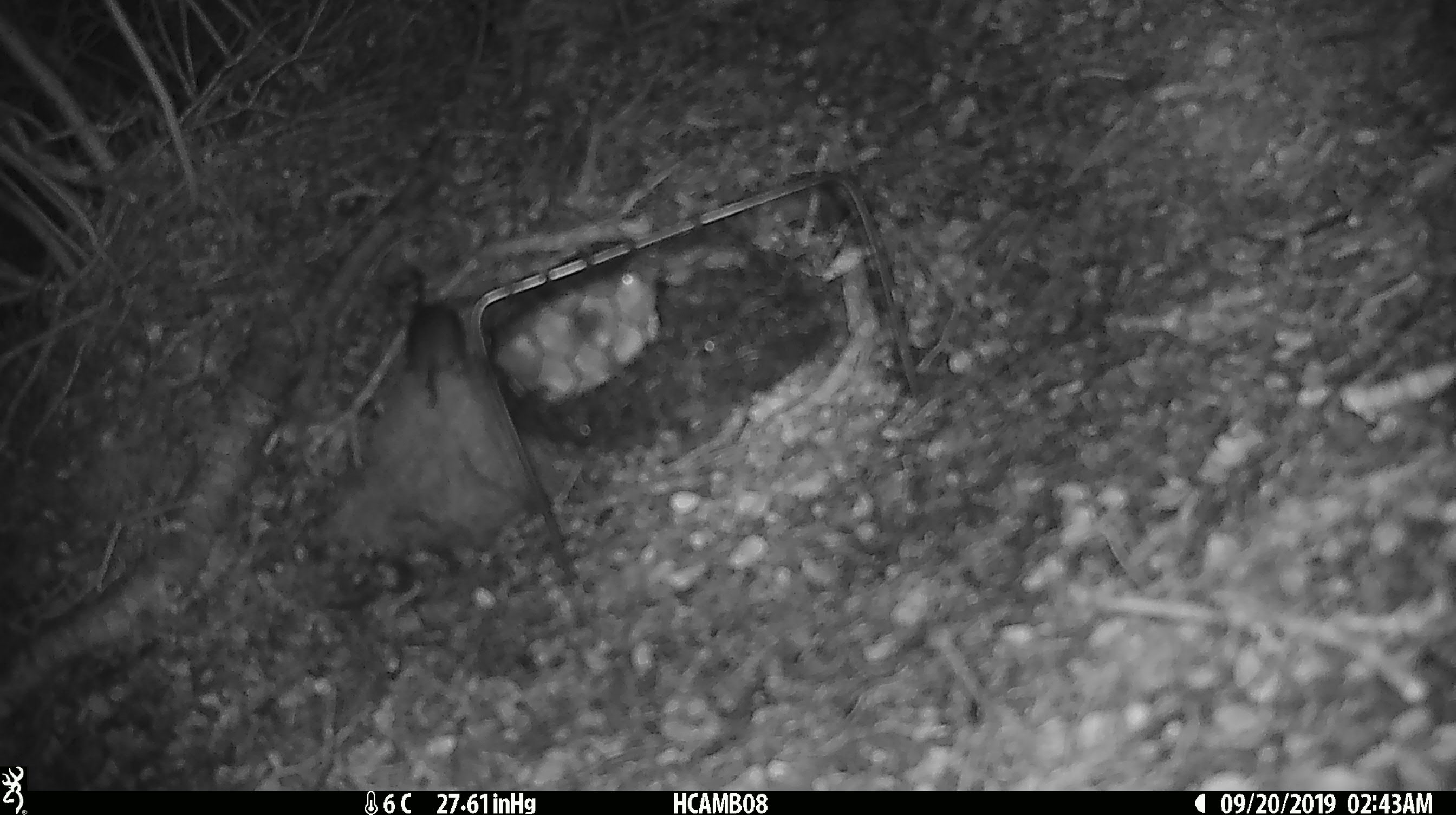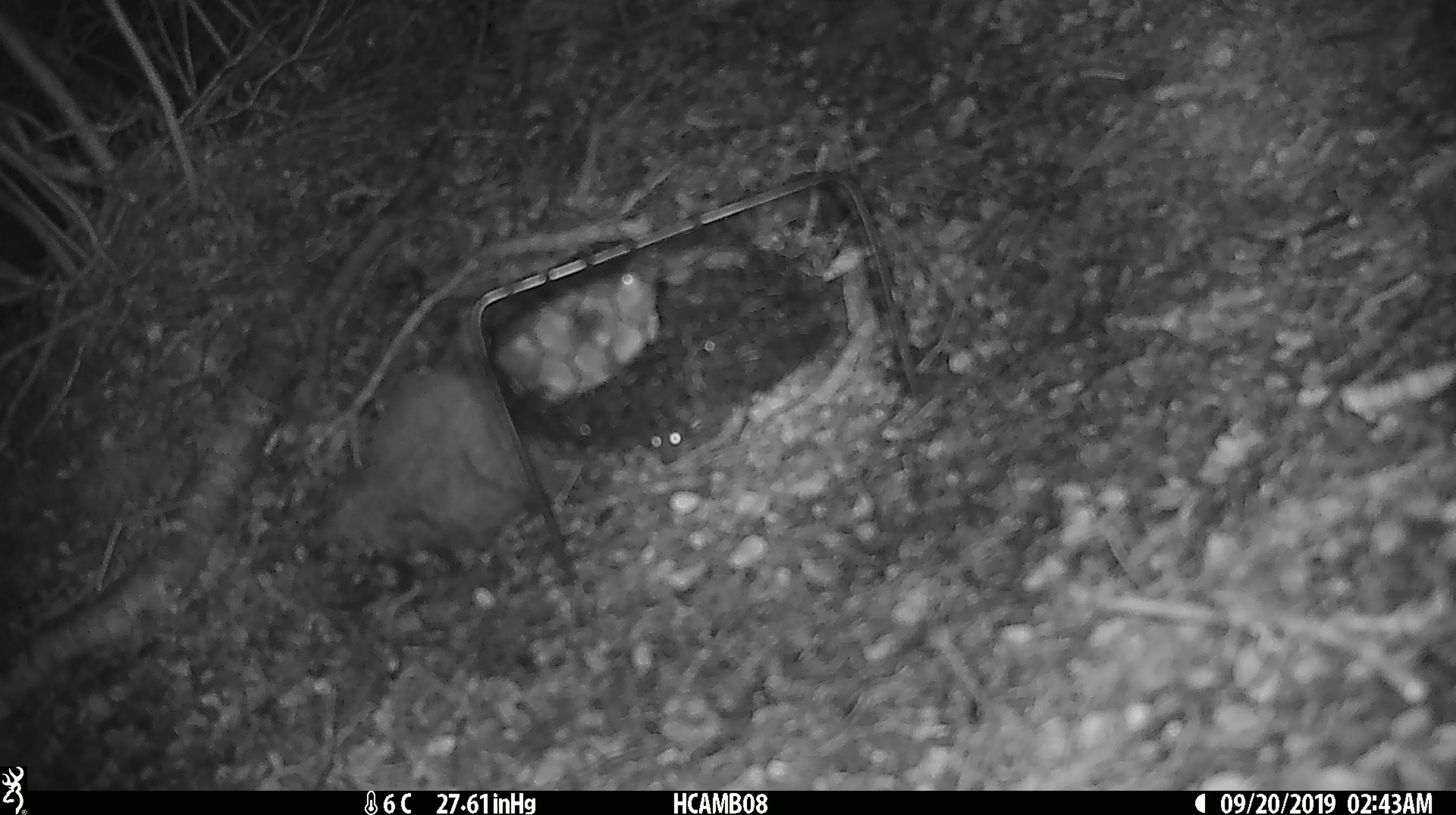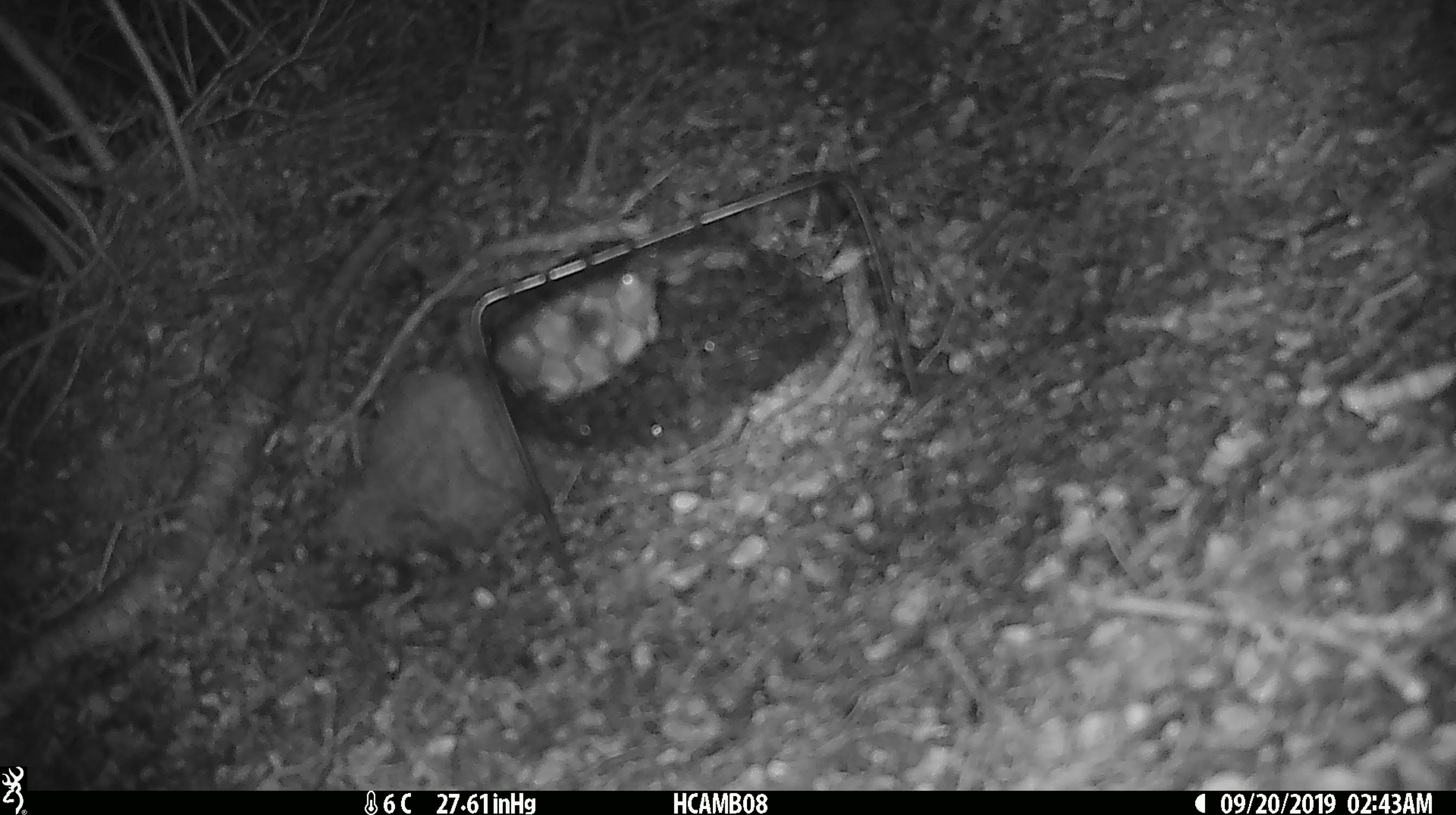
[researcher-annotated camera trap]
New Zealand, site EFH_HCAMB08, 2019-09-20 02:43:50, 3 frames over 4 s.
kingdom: Animalia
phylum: Chordata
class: Mammalia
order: Rodentia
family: Muridae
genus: Mus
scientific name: Mus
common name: mouse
Mouse (Mus).